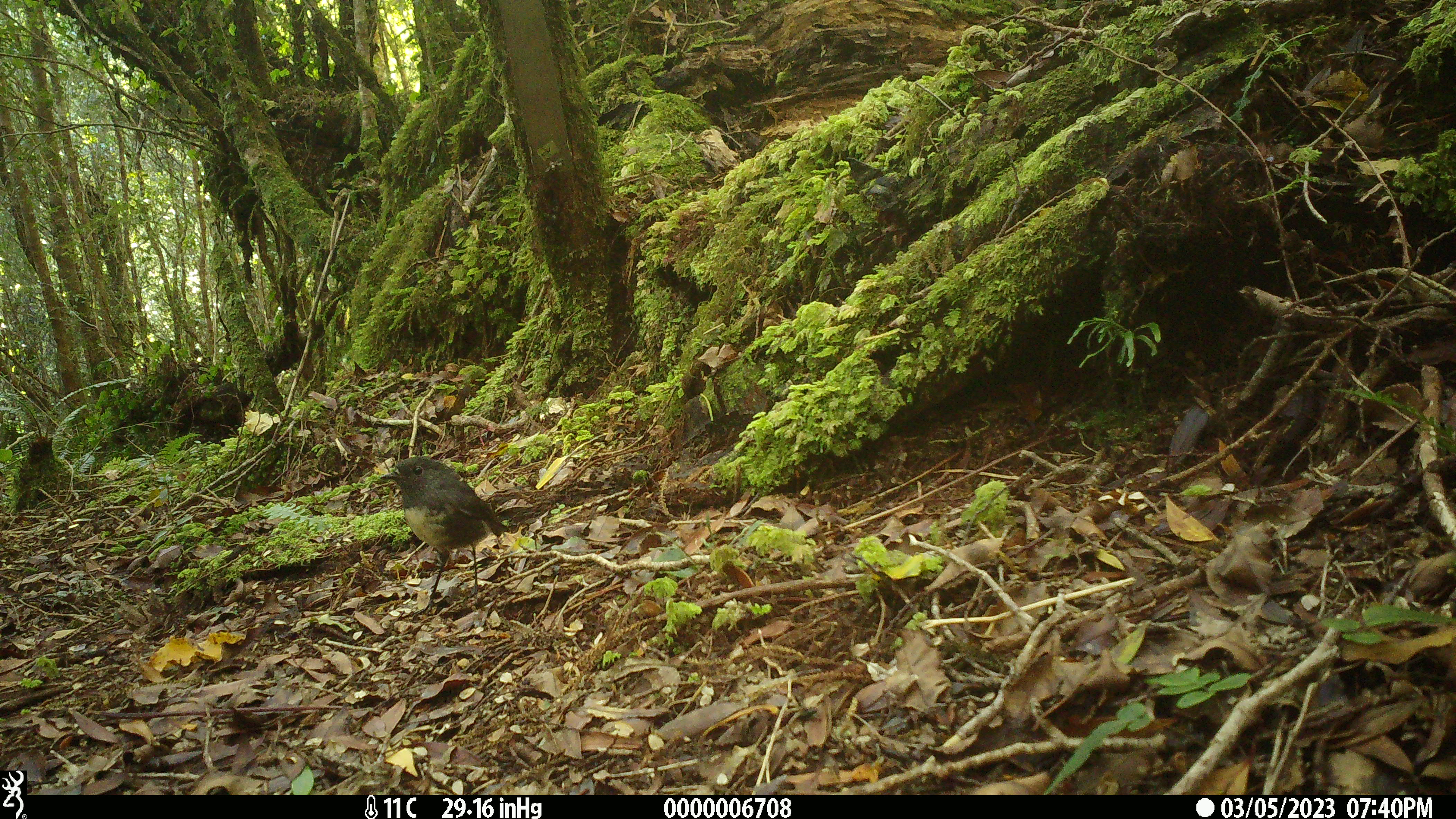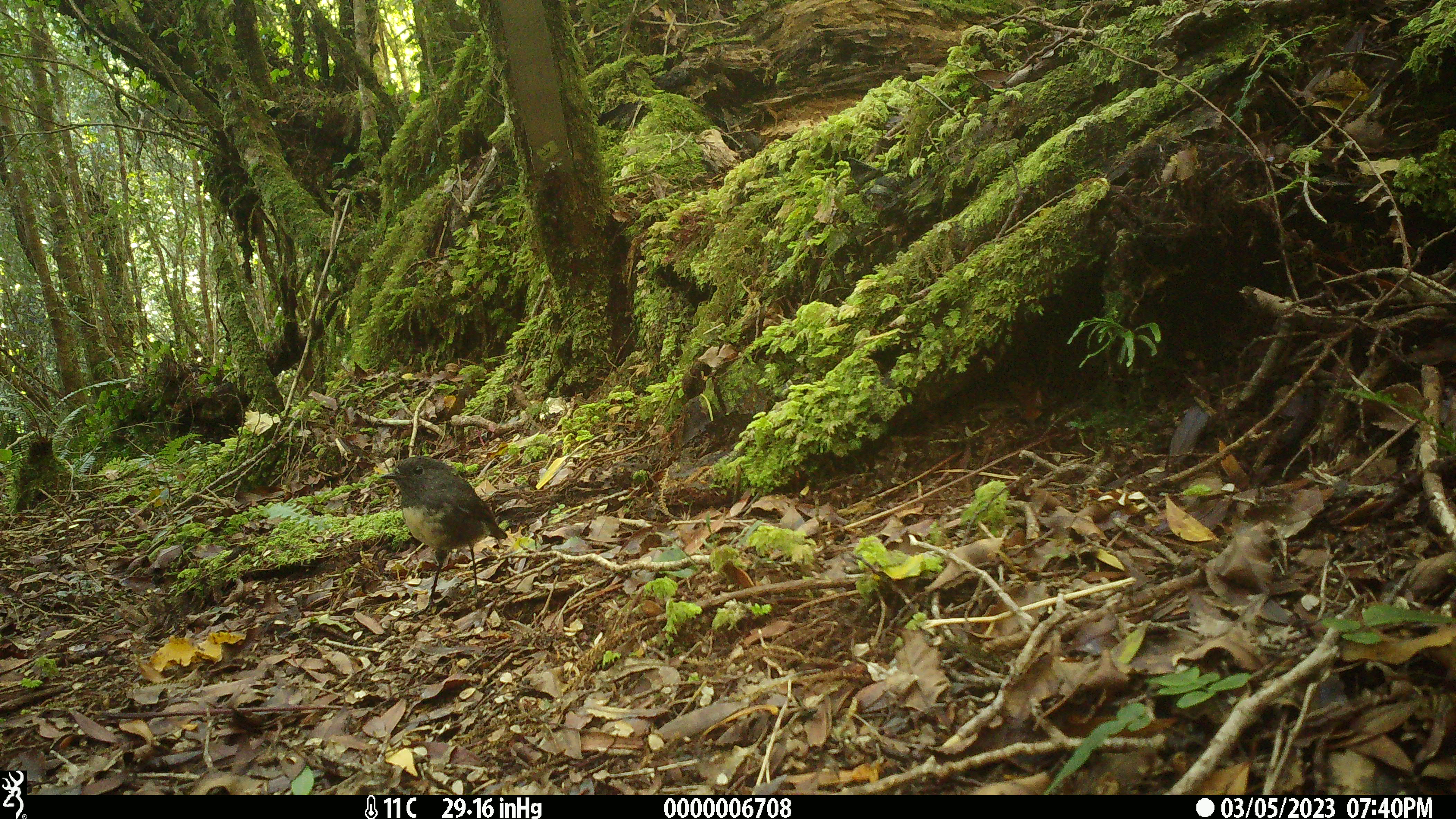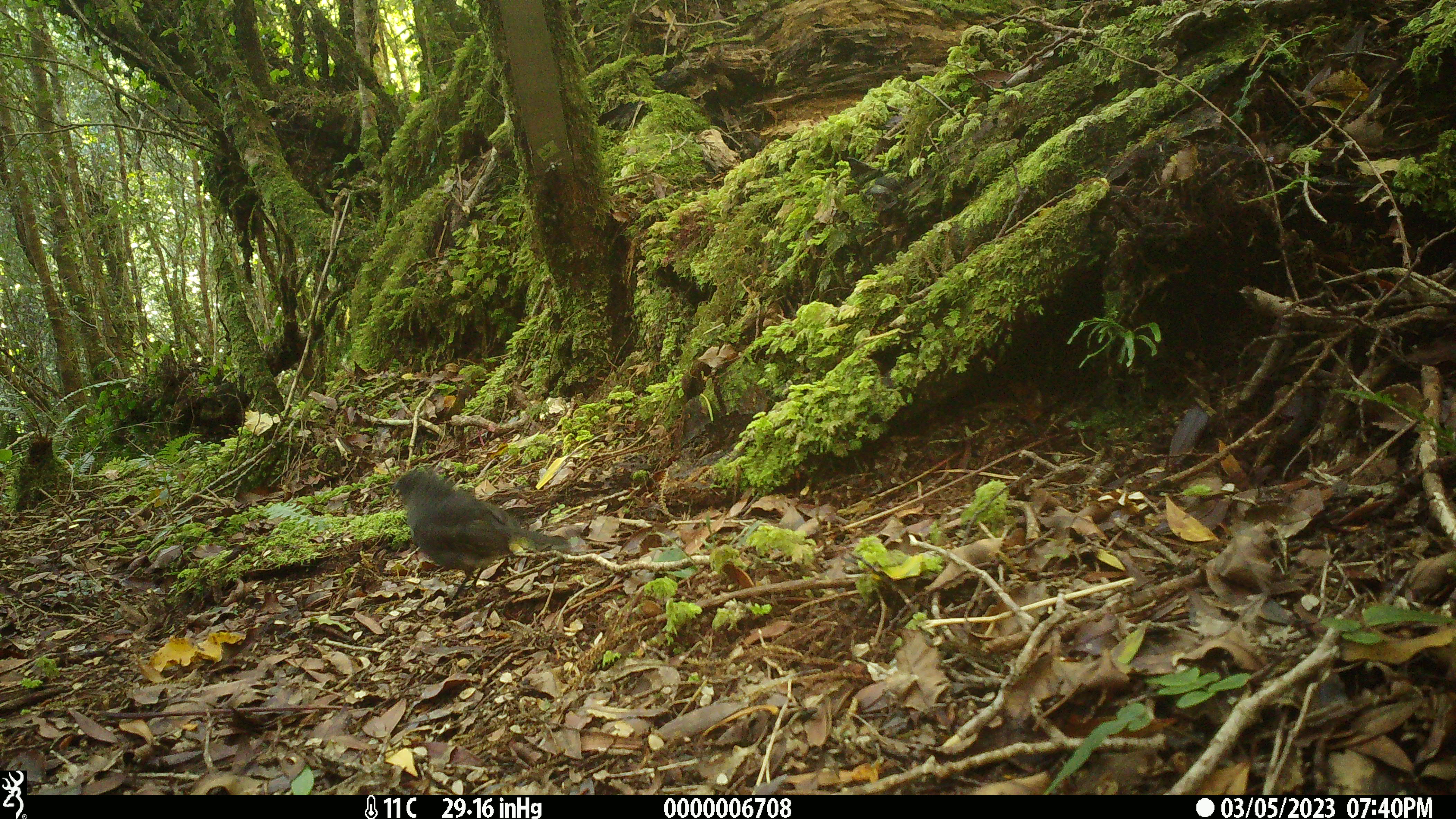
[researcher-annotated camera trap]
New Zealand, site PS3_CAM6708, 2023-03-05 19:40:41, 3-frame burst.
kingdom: Animalia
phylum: Chordata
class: Aves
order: Passeriformes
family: Petroicidae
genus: Petroica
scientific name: Petroica australis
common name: new zealand robin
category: robin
Robin (new zealand robin) (Petroica australis).